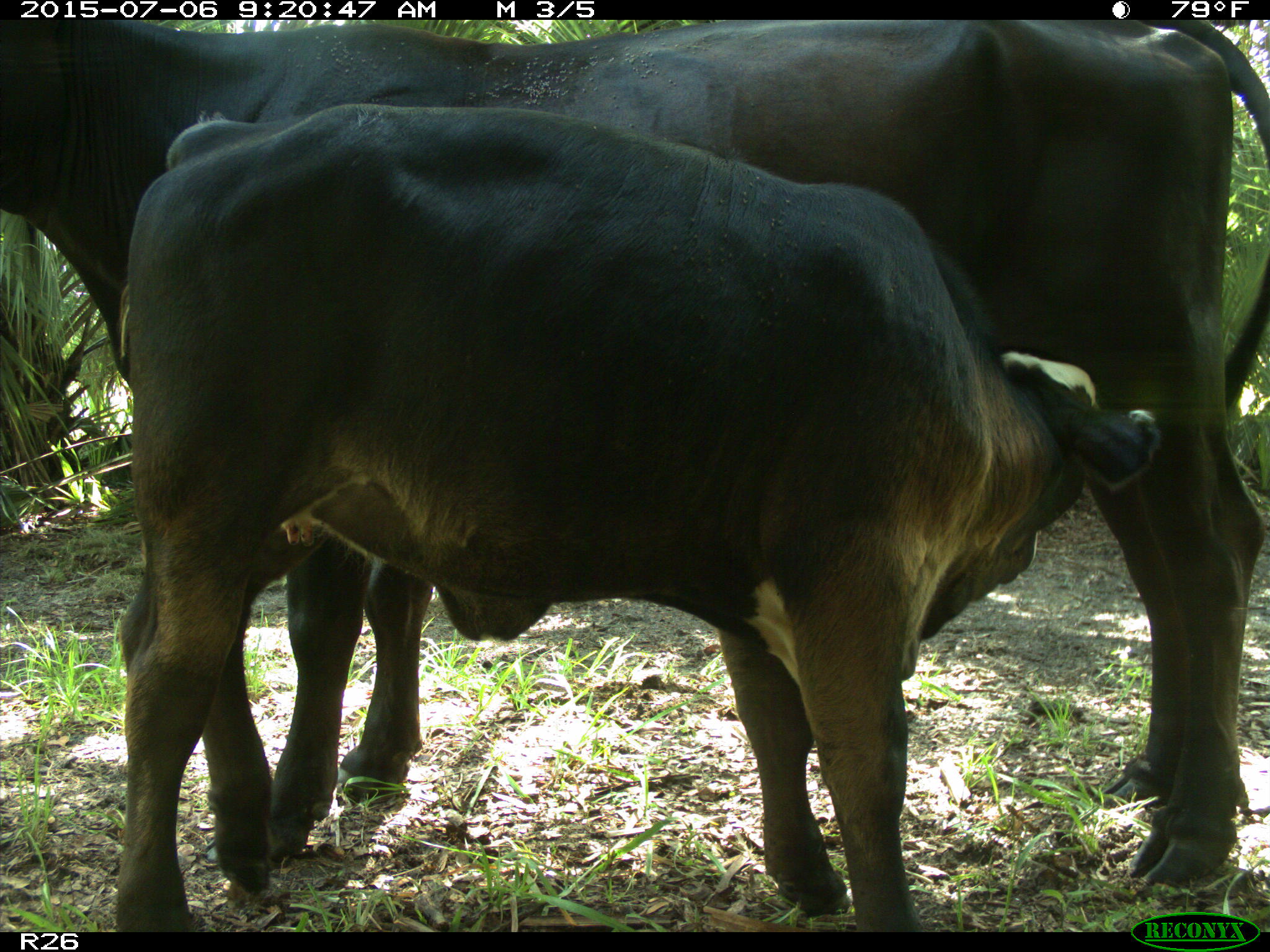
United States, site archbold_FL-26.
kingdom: Animalia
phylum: Chordata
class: Mammalia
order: Artiodactyla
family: Bovidae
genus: Bos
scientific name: Bos taurus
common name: domestic cow